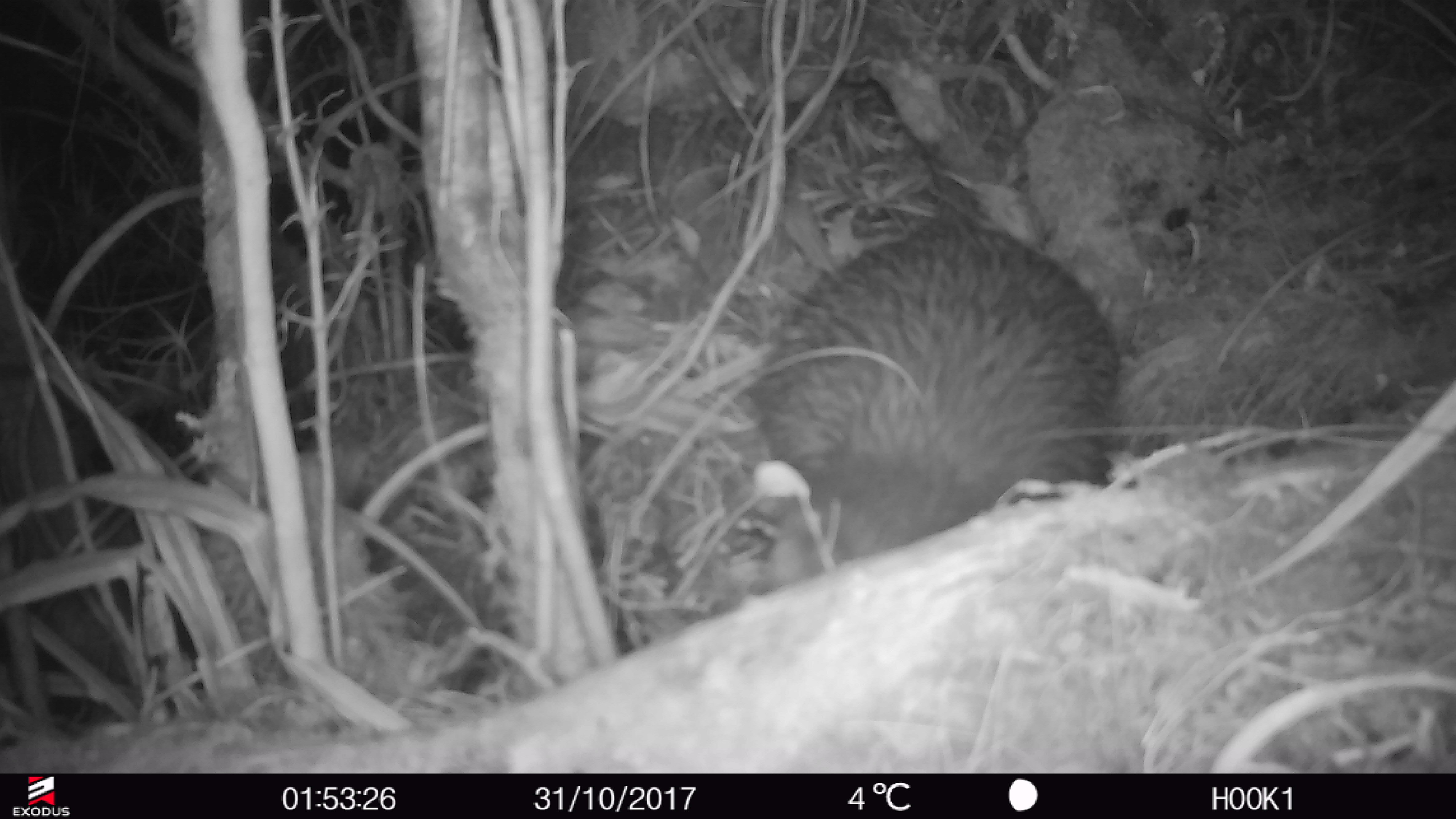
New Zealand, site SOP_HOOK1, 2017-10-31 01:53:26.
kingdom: Animalia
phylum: Chordata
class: Aves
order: Apterygiformes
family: Apterygidae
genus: Apteryx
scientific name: Apteryx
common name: kiwi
Kiwi (Apteryx).